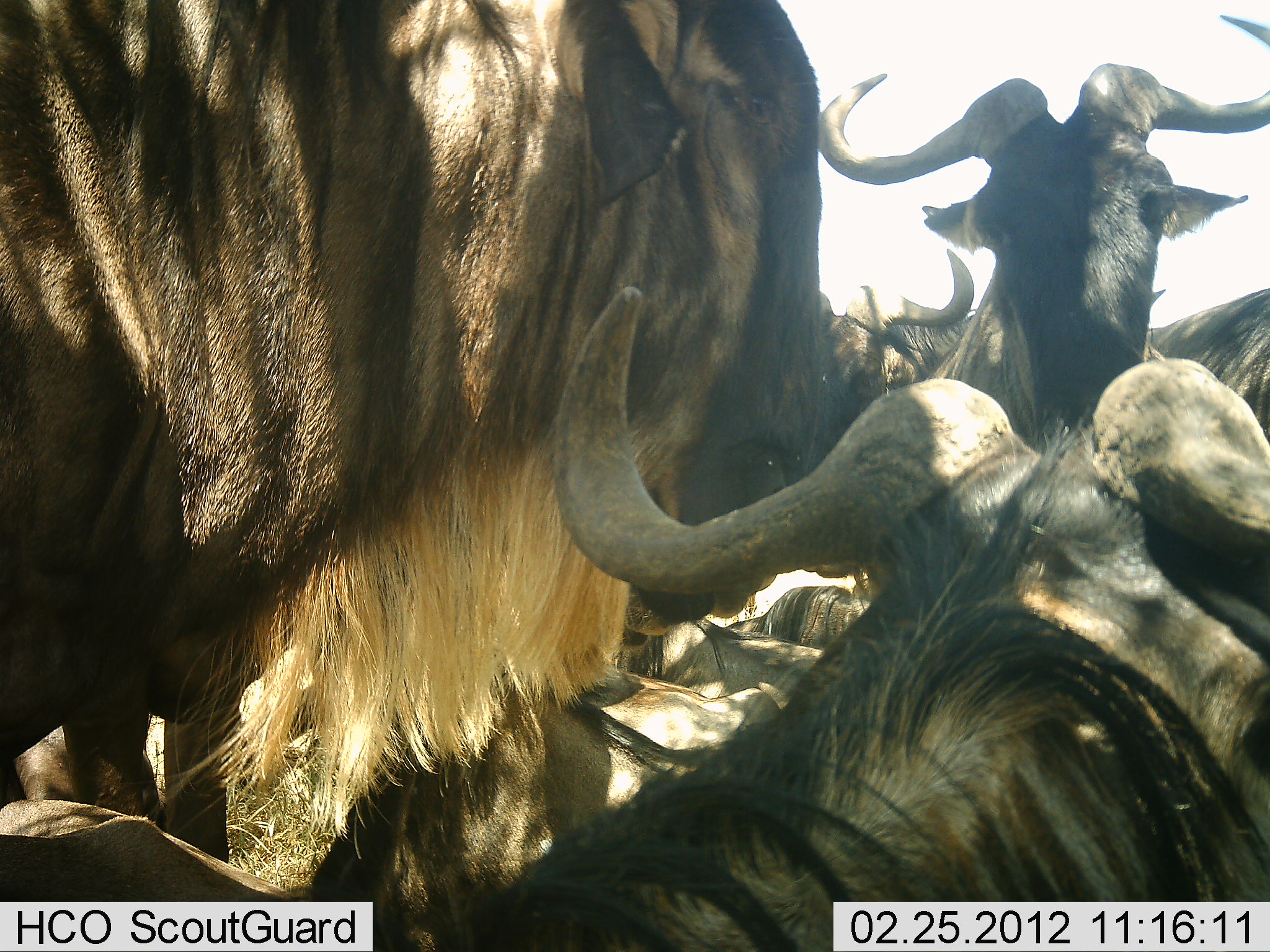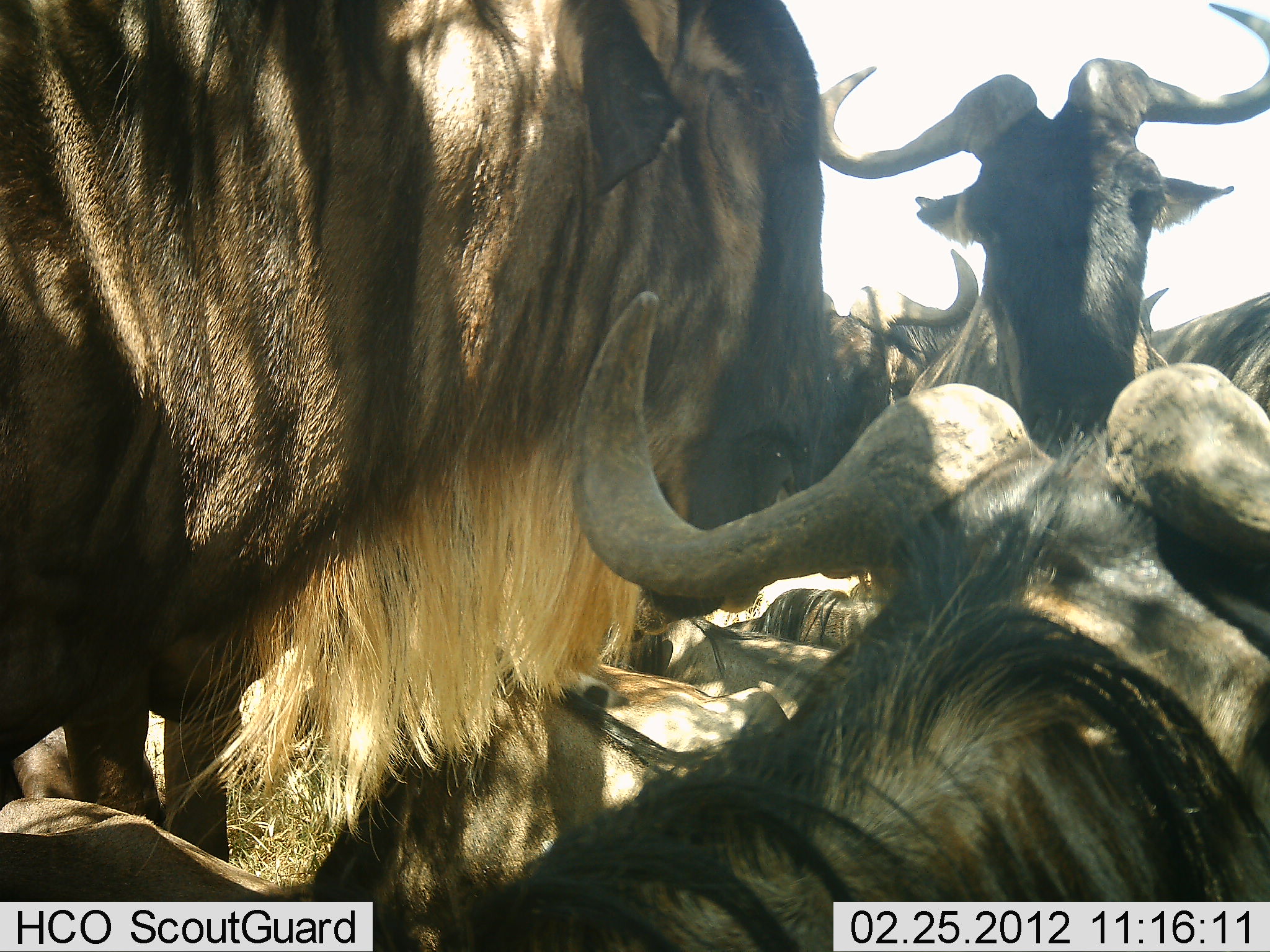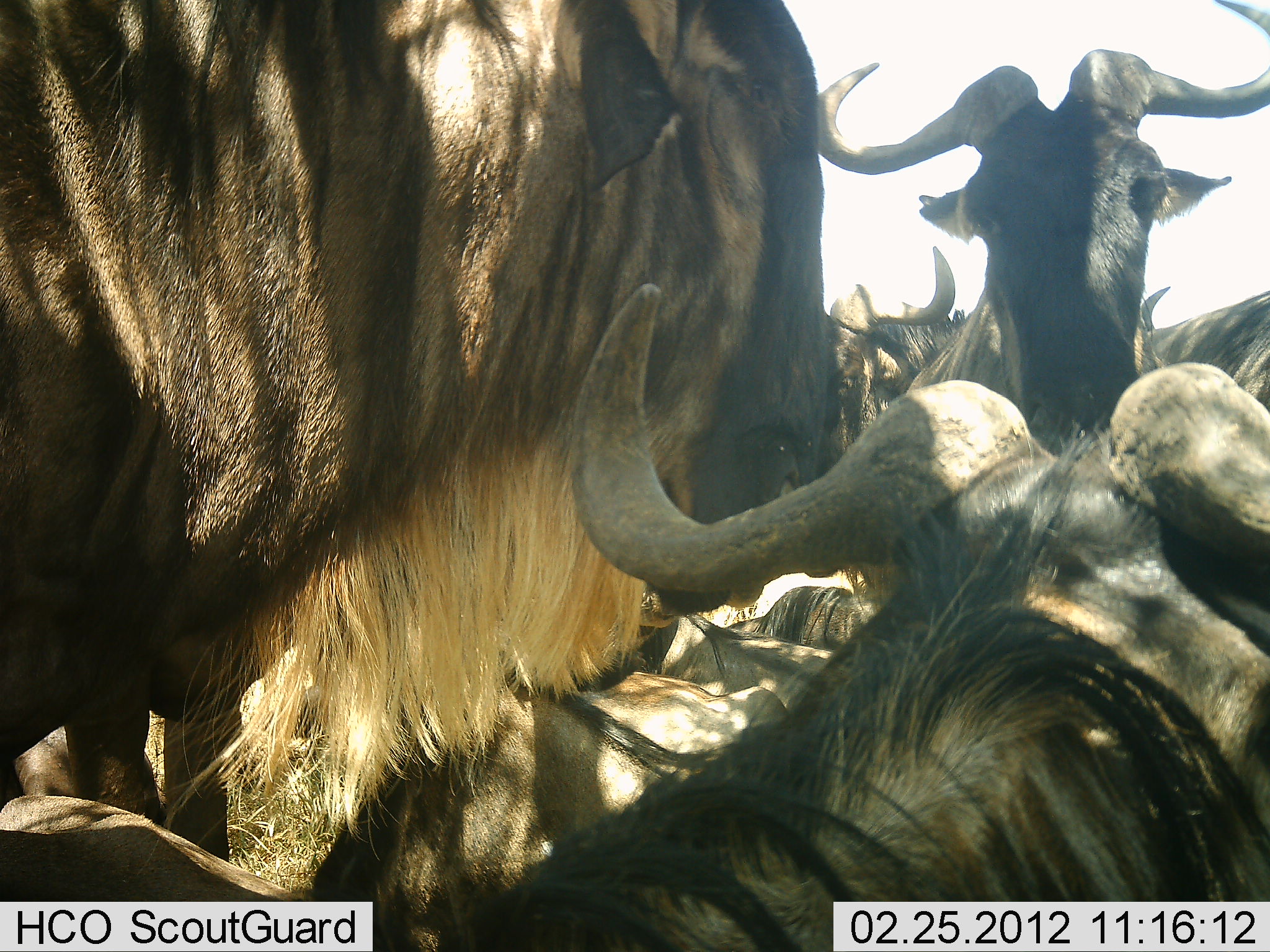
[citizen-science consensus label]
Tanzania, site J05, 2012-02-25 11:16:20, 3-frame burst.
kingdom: Animalia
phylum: Chordata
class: Mammalia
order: Artiodactyla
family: Bovidae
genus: Connochaetes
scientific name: Connochaetes taurinus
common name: blue wildebeest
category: wildebeest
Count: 7.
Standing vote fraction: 77%.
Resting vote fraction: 92%.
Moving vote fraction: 15%.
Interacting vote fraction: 8%.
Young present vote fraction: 0%.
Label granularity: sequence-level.